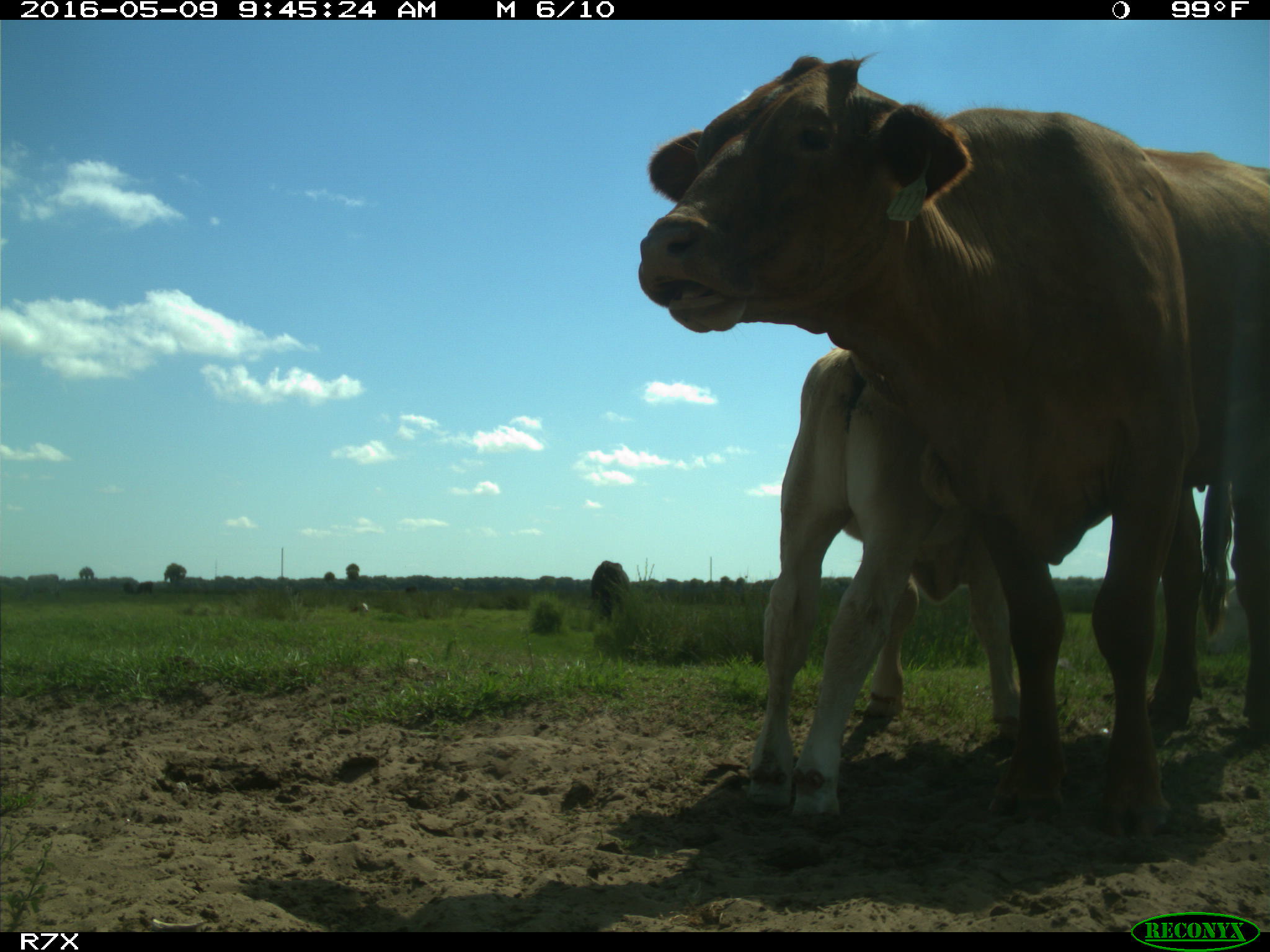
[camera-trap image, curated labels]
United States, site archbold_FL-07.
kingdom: Animalia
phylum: Chordata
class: Mammalia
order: Artiodactyla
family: Bovidae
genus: Bos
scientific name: Bos taurus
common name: domestic cow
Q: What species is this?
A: Bos taurus (domestic cow).